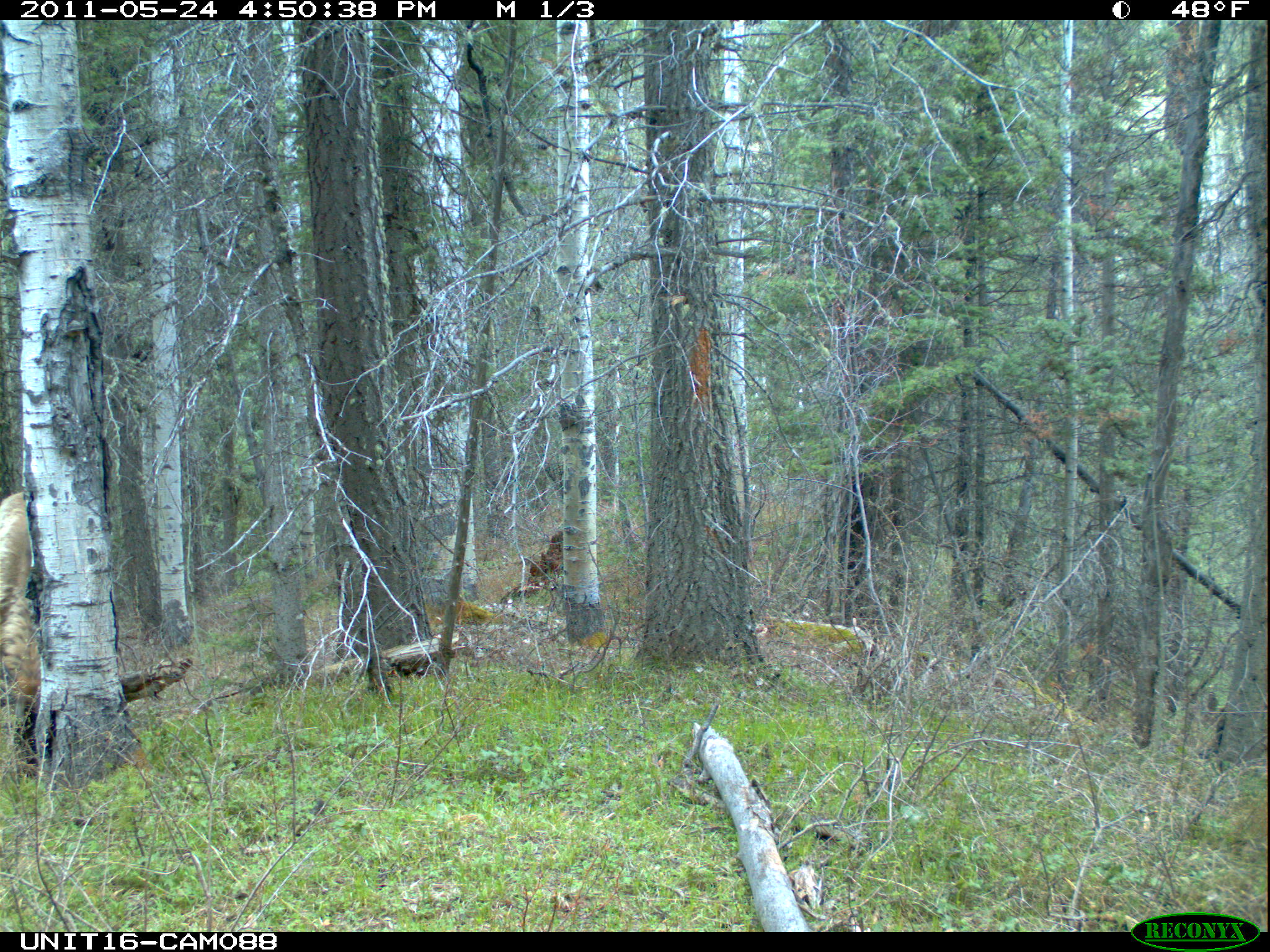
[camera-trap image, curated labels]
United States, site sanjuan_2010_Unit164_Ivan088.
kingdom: Animalia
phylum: Chordata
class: Mammalia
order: Artiodactyla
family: Cervidae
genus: Cervus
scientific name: Cervus elaphus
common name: red deer